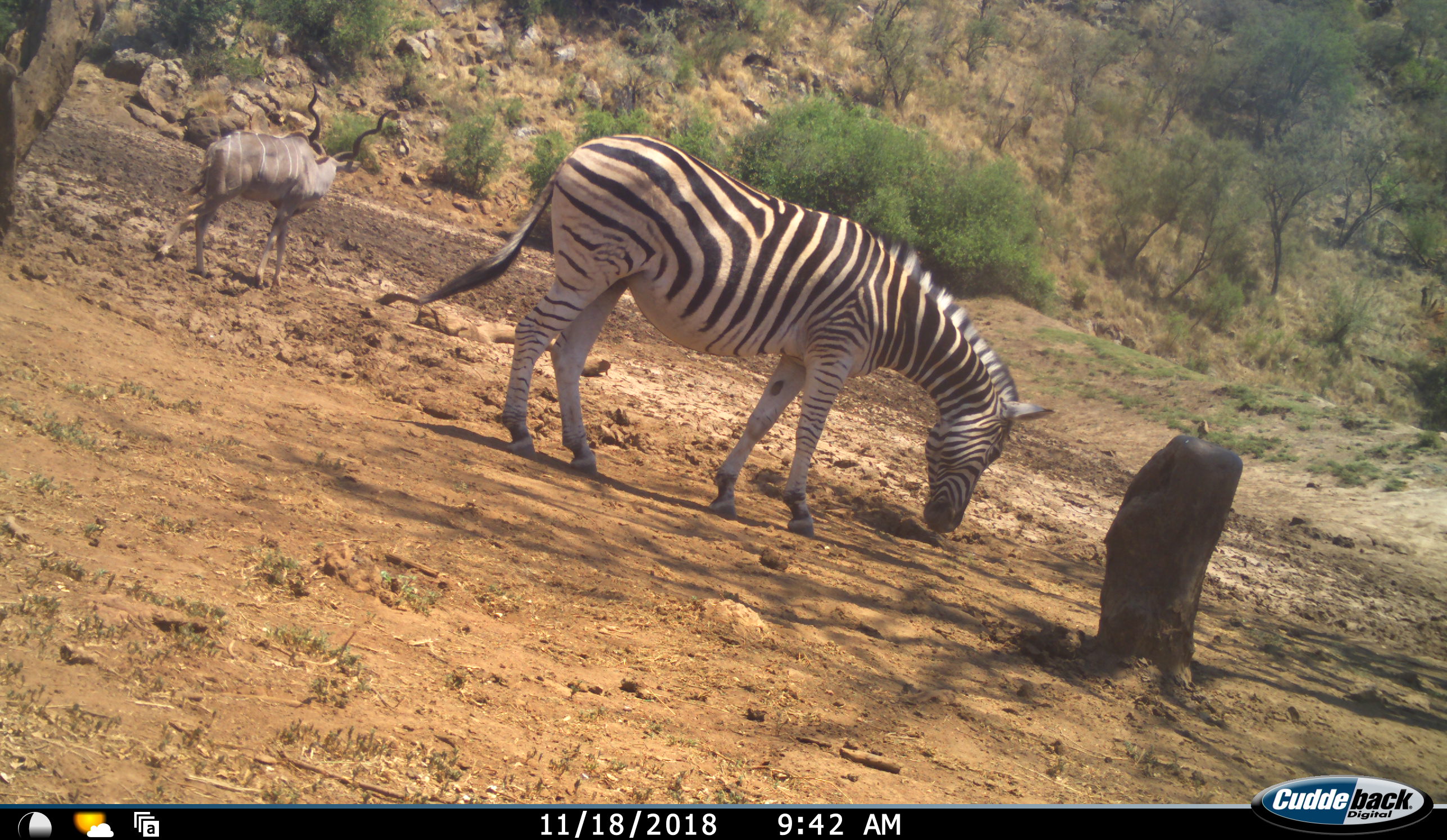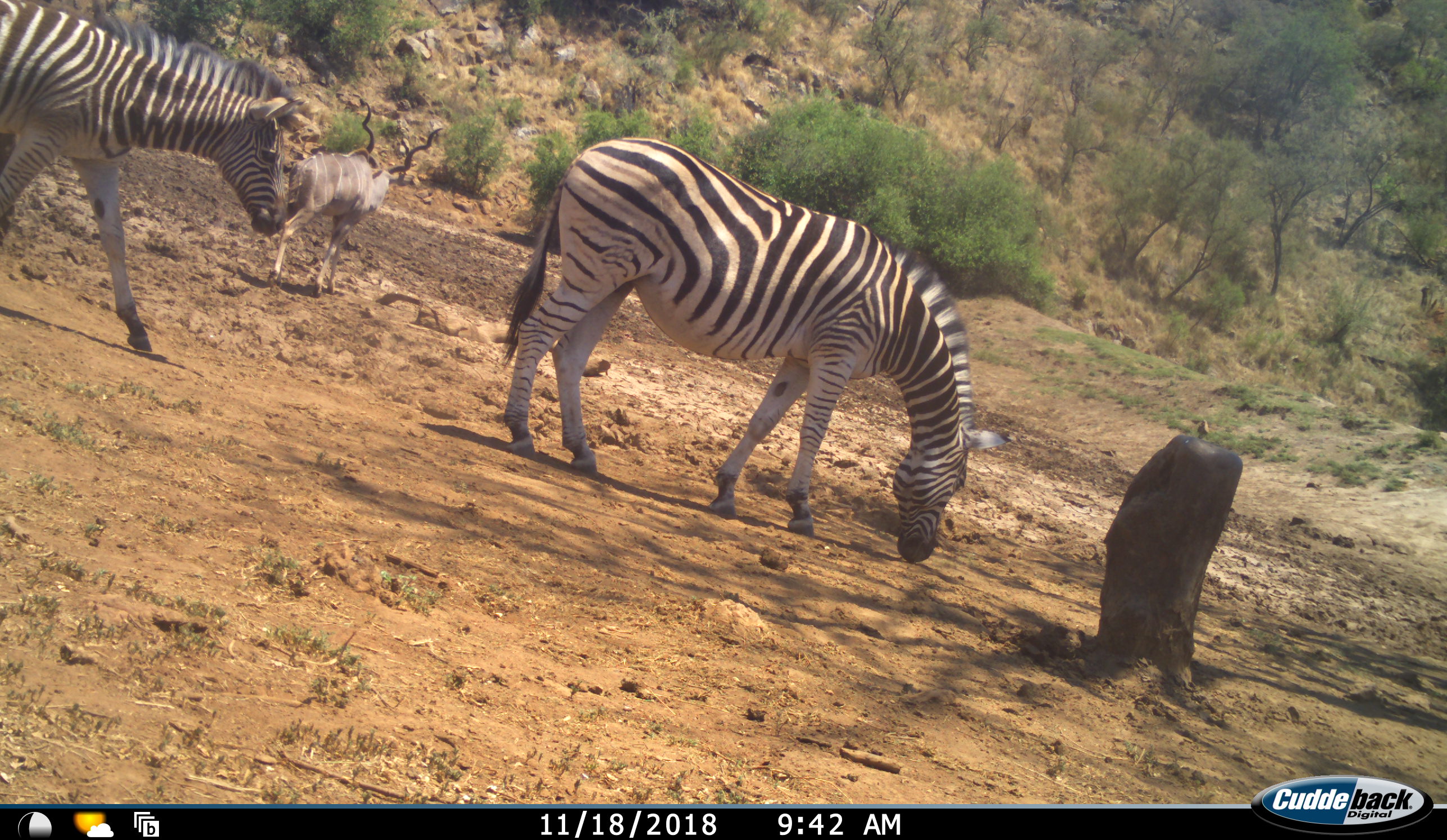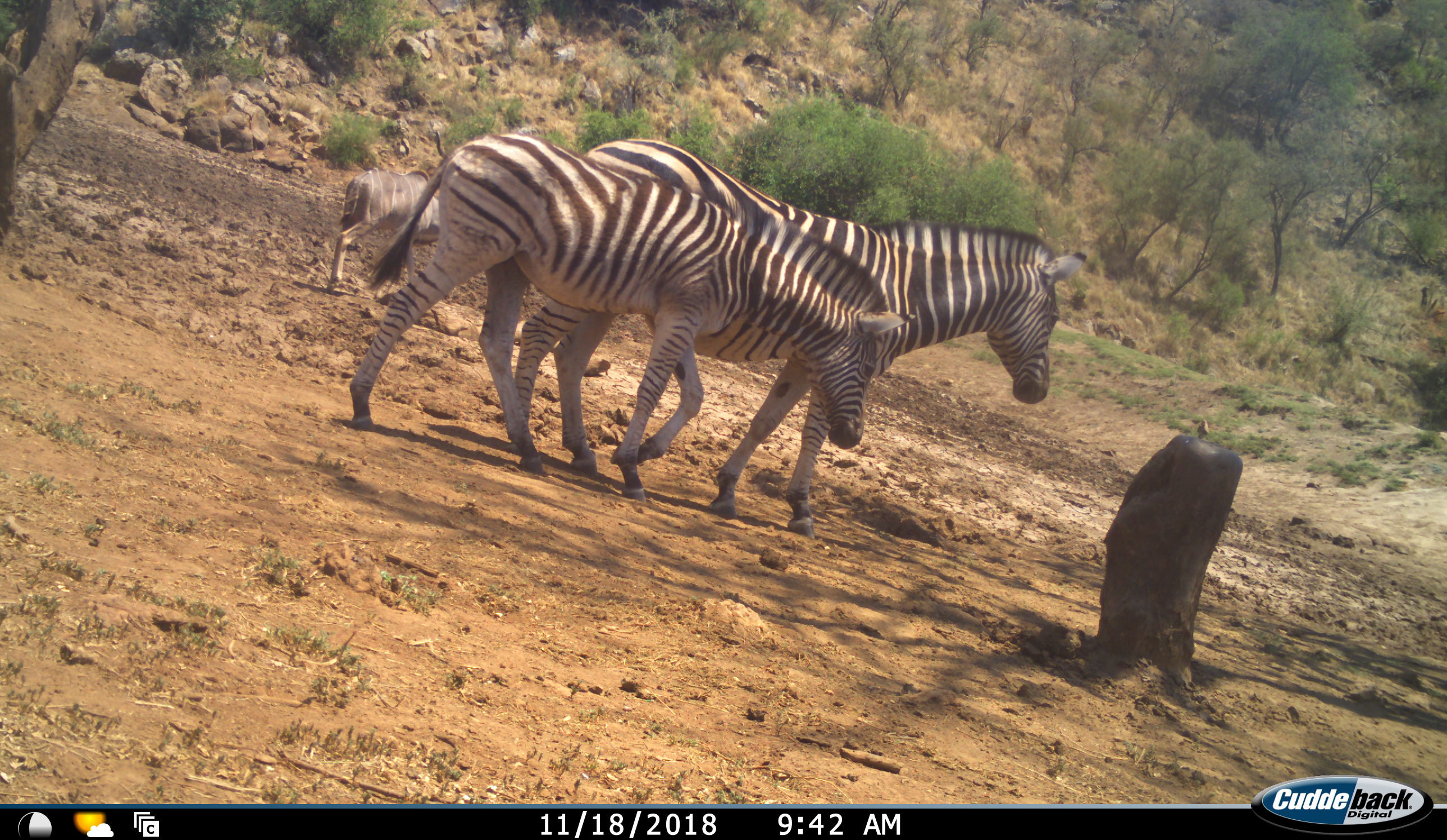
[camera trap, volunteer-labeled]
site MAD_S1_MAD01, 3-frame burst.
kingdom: Animalia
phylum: Chordata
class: Mammalia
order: Artiodactyla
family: Bovidae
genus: Tragelaphus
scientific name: Tragelaphus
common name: kudu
Kudu (Tragelaphus), count 1. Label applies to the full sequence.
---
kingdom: Animalia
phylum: Chordata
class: Mammalia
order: Perissodactyla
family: Equidae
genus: Equus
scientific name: Equus quagga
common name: plains zebra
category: zebraplains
Zebraplains (plains zebra) (Equus quagga), count 2. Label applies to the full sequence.